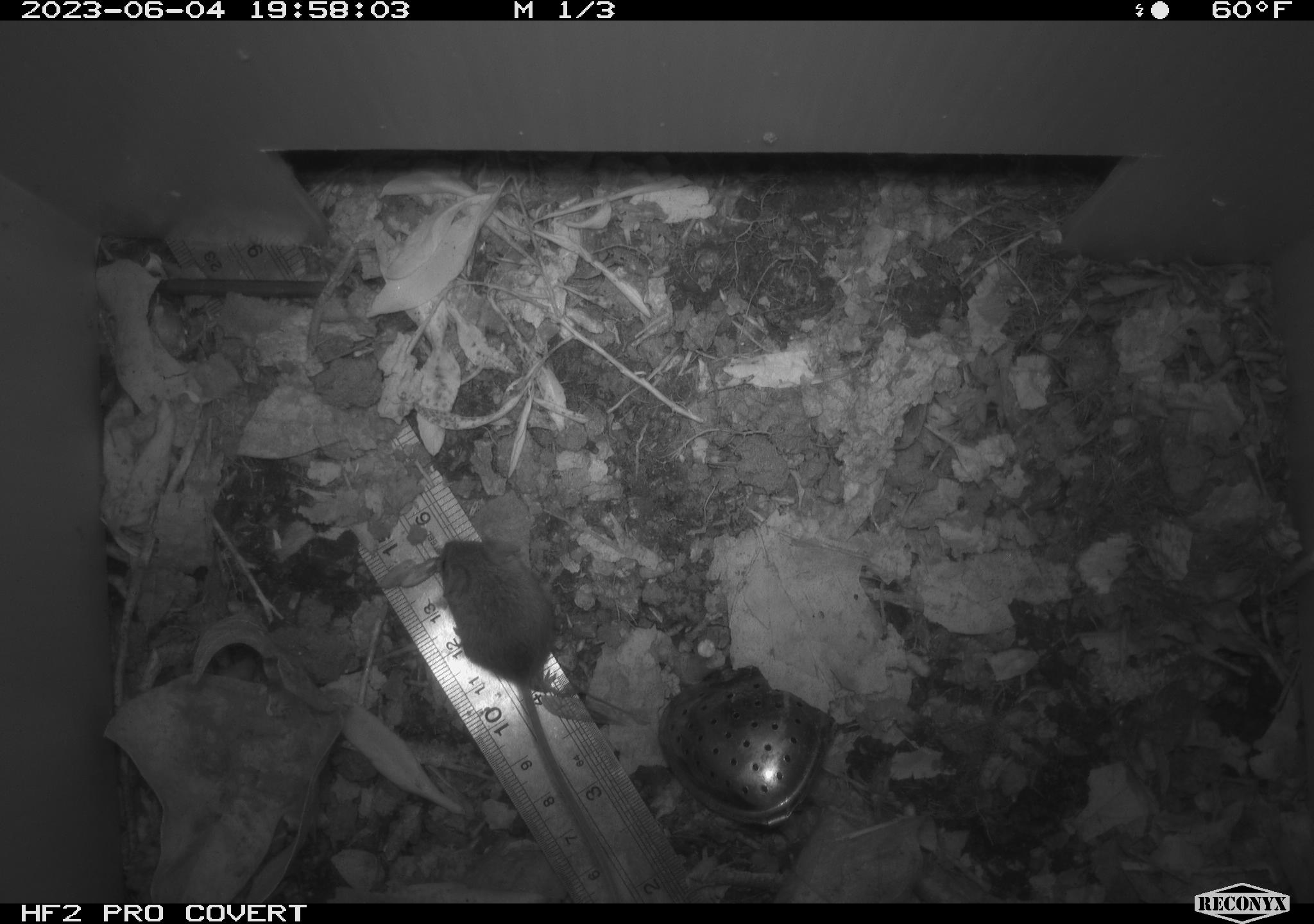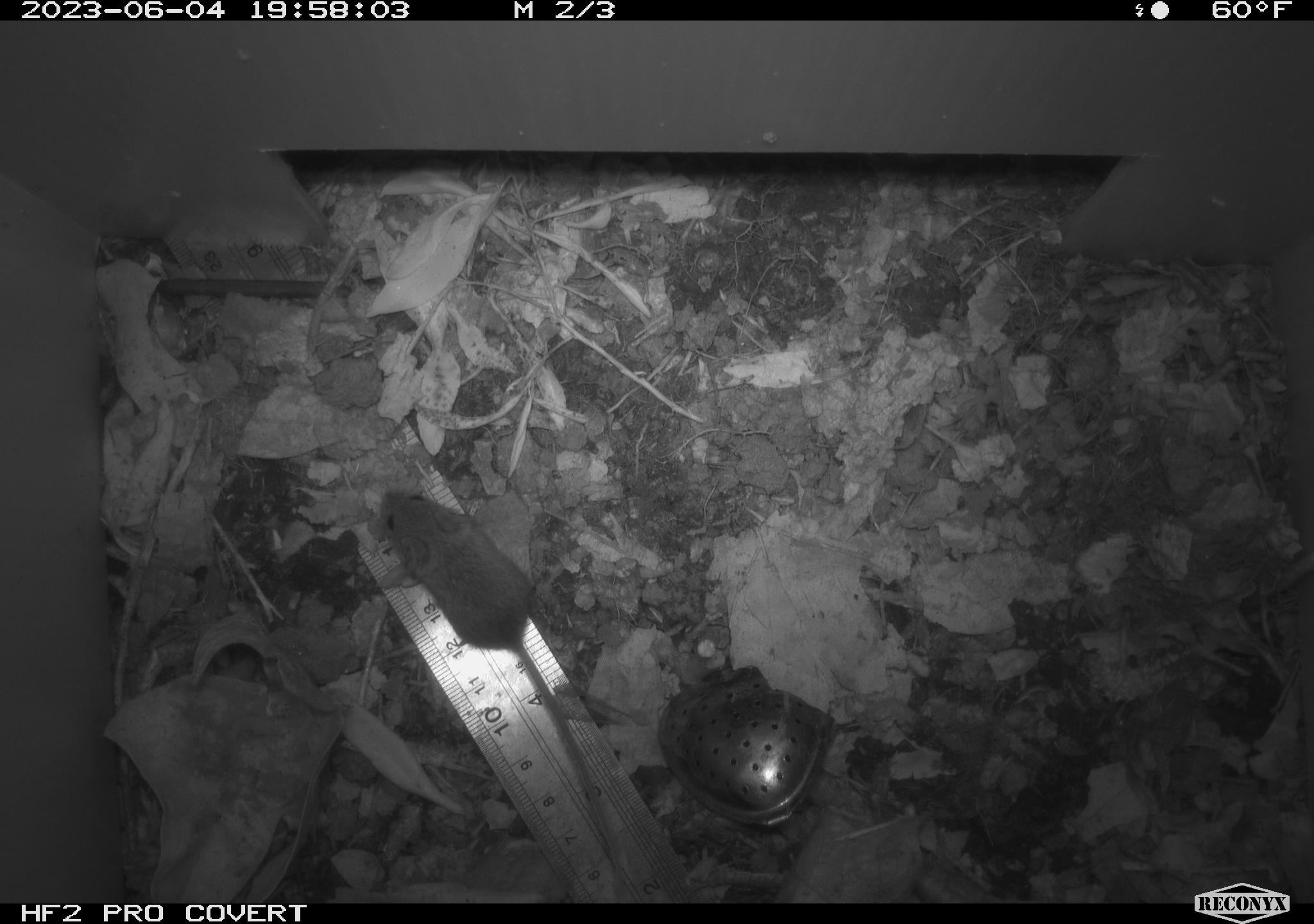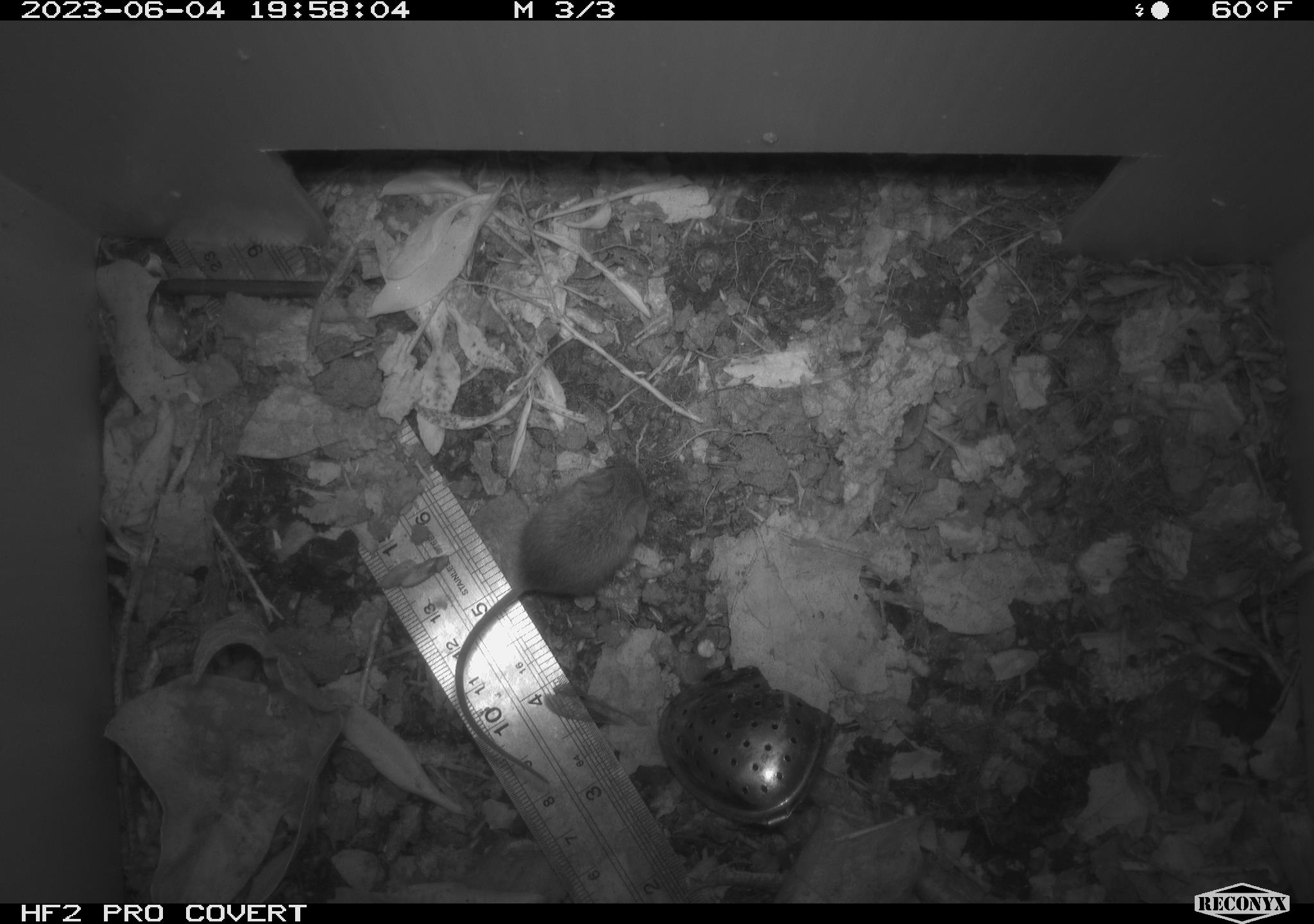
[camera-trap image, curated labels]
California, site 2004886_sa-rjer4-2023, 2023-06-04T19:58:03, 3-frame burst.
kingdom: Animalia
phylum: Chordata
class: Mammalia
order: Rodentia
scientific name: Rodentia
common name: mouse species